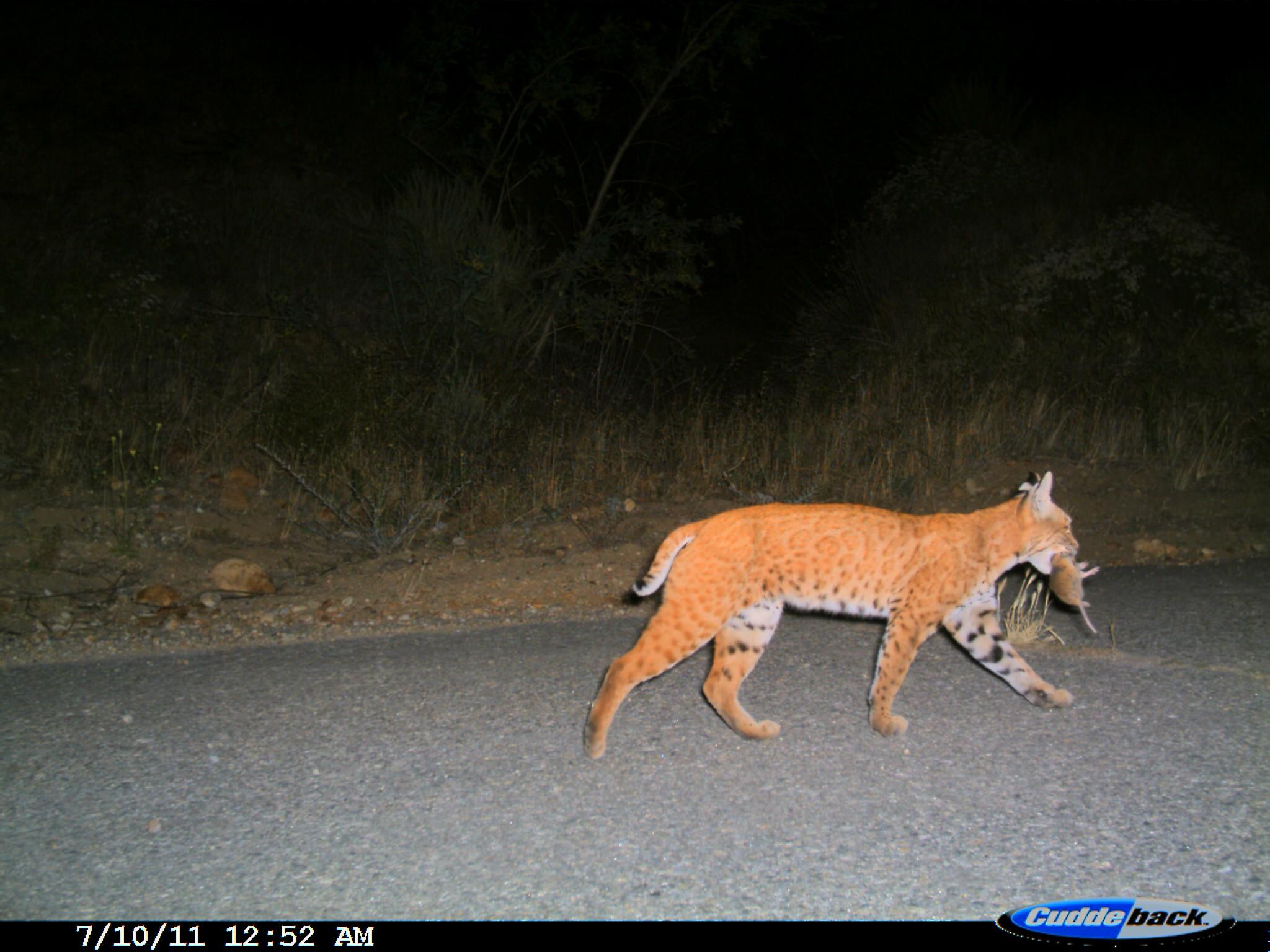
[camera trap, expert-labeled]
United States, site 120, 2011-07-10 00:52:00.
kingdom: Animalia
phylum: Chordata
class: Mammalia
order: Carnivora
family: Felidae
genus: Lynx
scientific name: Lynx rufus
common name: bobcat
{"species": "bobcat (Lynx rufus)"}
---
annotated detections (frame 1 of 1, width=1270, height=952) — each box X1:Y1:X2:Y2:
bobcat: 568:459:1111:792